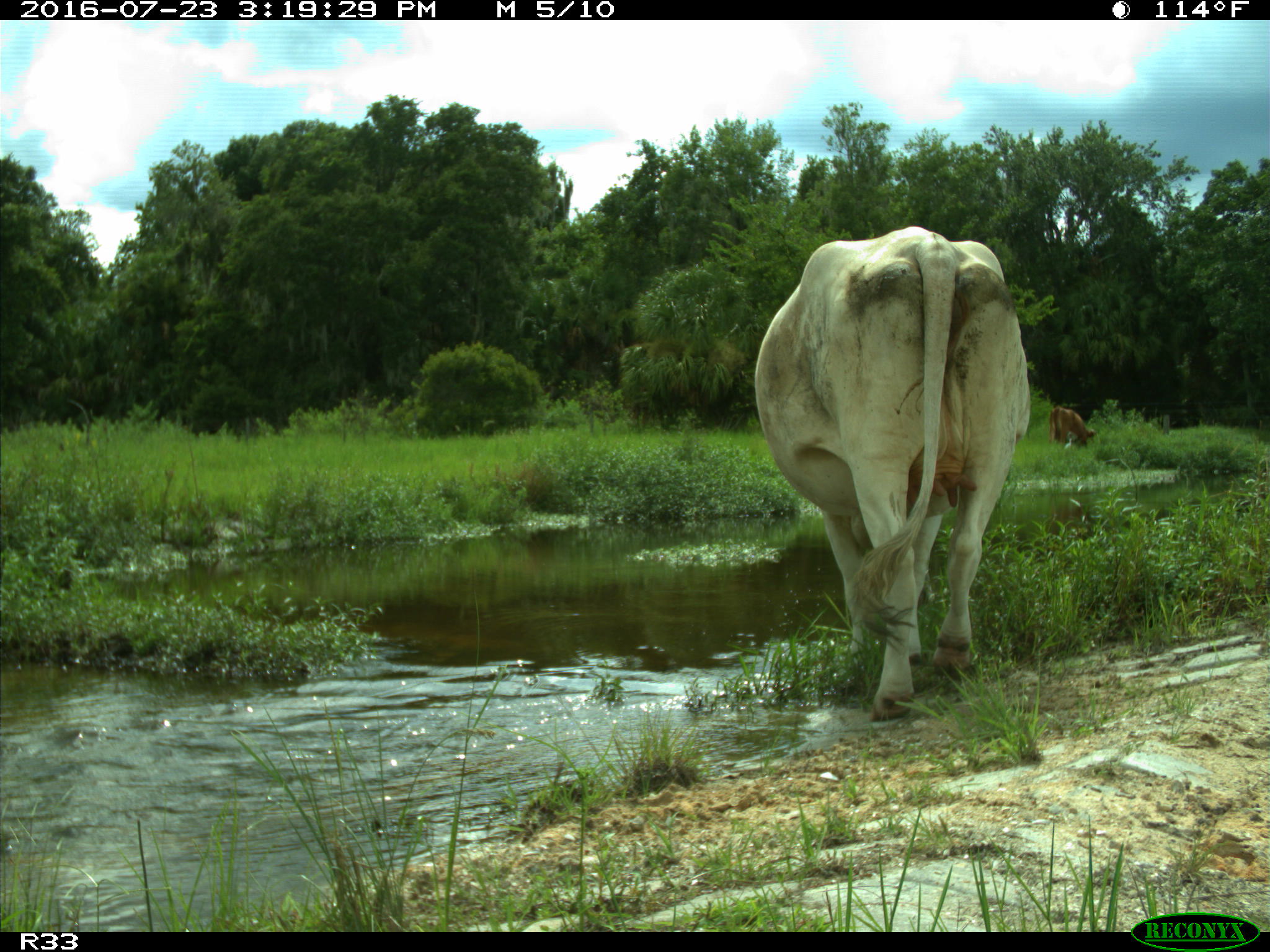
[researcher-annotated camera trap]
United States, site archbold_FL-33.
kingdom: Animalia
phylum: Chordata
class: Mammalia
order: Artiodactyla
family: Bovidae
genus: Bos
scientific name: Bos taurus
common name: domestic cow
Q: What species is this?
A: Bos taurus (domestic cow).